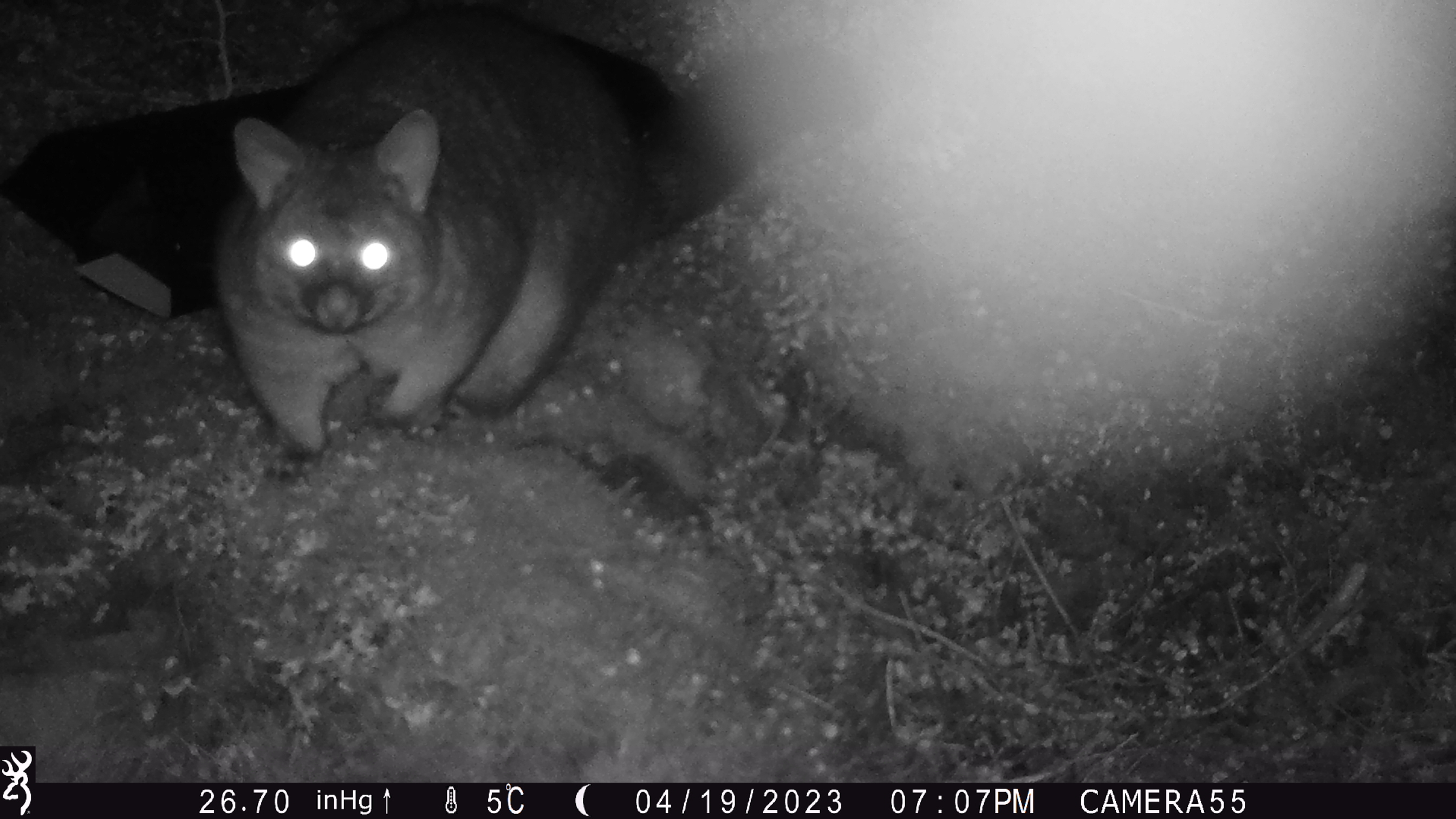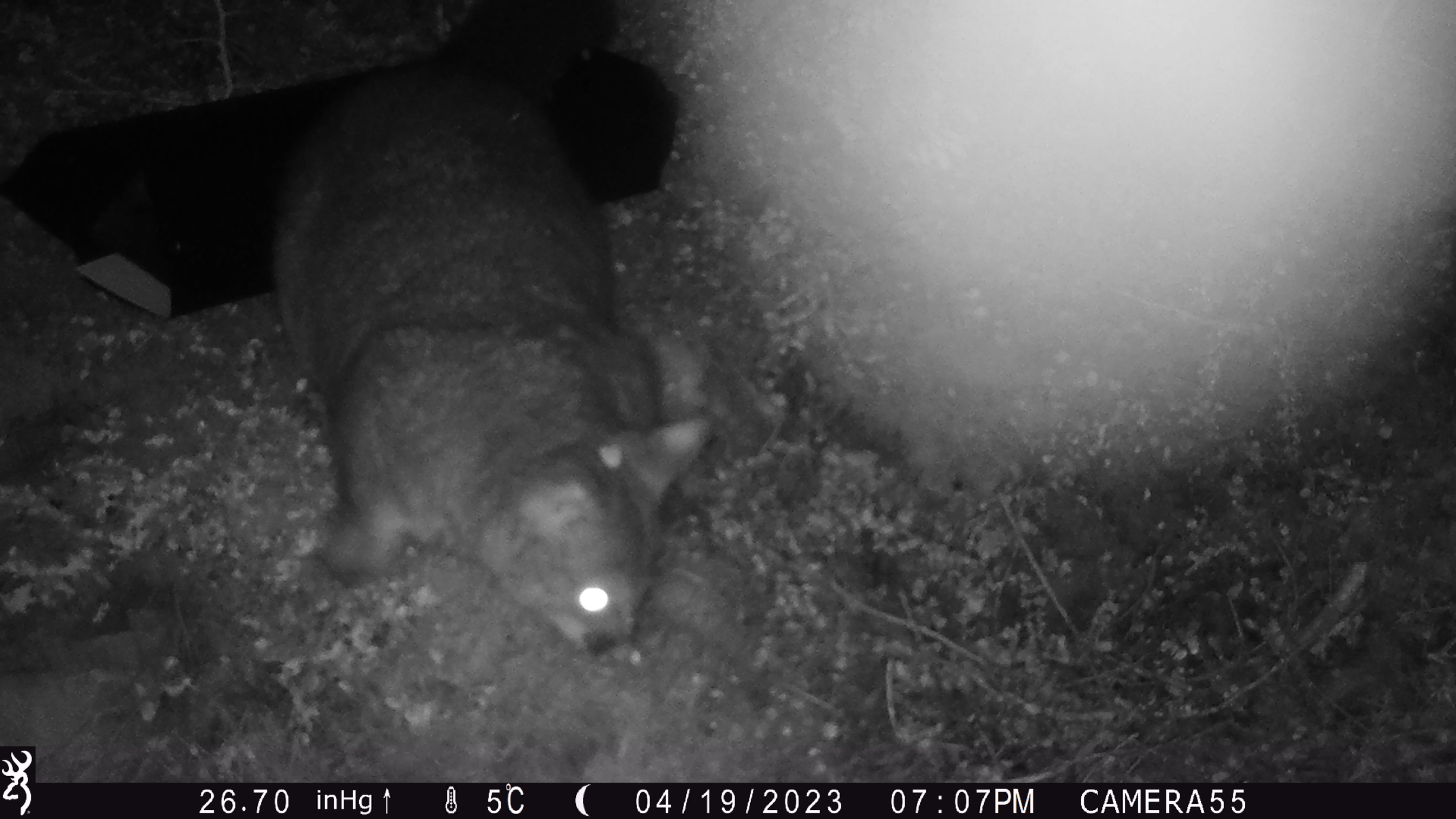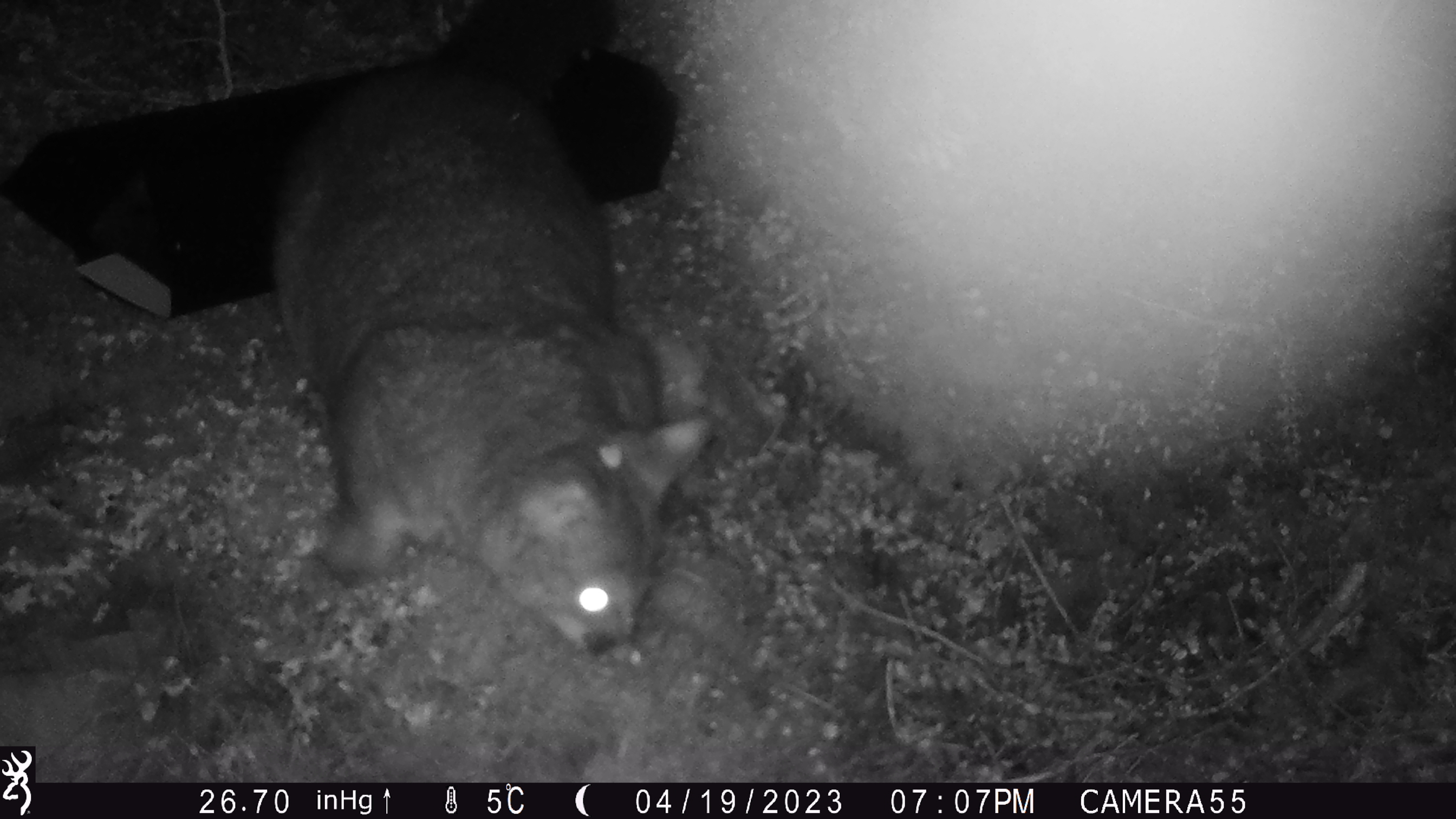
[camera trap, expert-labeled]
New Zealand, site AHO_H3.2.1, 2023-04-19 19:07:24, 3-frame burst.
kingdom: Animalia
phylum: Chordata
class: Mammalia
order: Carnivora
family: Mustelidae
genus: Mustela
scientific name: Mustela erminea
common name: stoat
Stoat (Mustela erminea).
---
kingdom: Animalia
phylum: Chordata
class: Mammalia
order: Diprotodontia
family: Phalangeridae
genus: Trichosurus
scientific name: Trichosurus vulpecula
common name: common brushtail possum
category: possum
Possum (common brushtail possum) (Trichosurus vulpecula).